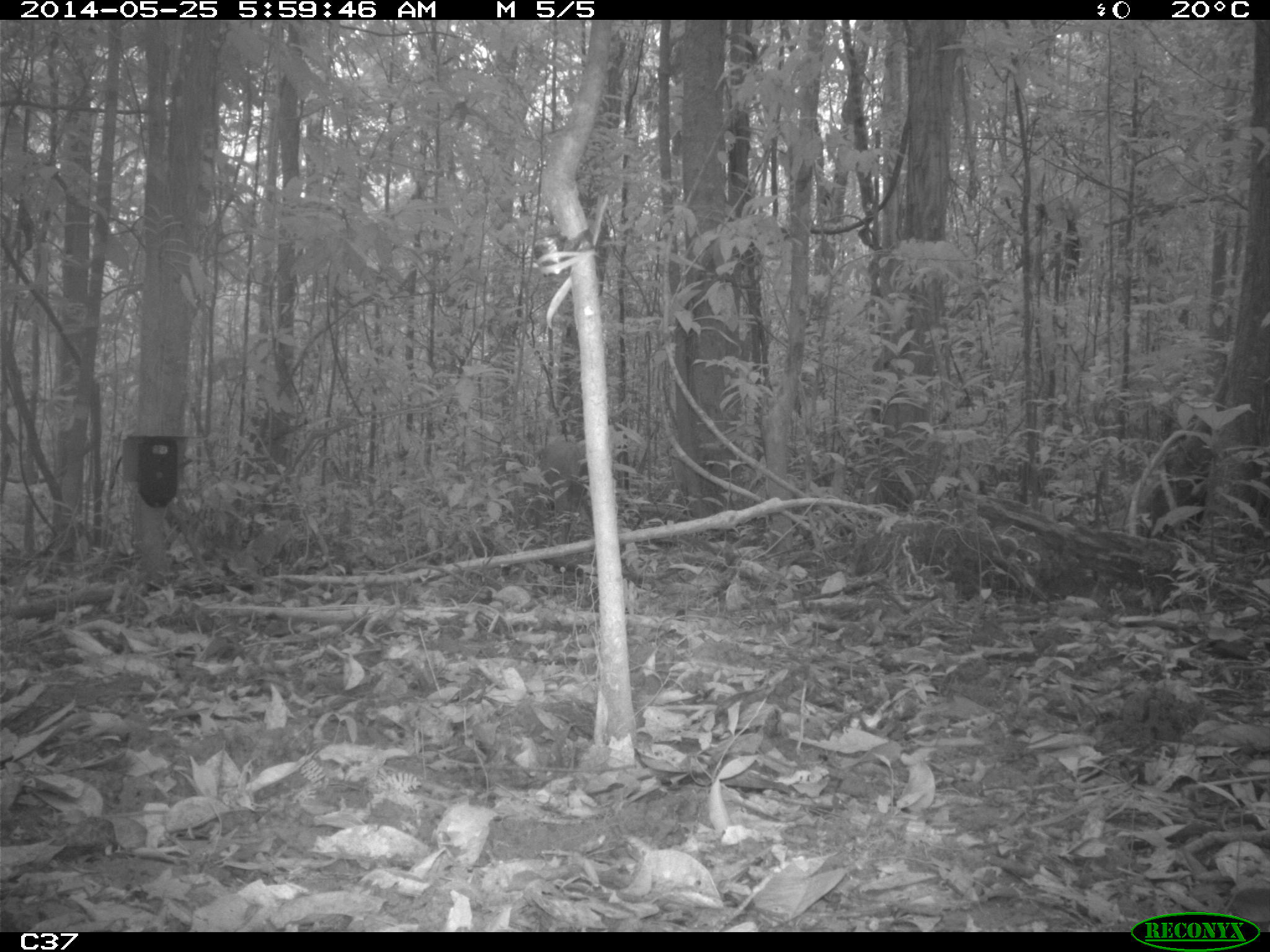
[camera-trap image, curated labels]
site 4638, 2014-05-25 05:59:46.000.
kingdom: Animalia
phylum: Chordata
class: Mammalia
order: Artiodactyla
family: Cervidae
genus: Mazama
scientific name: Mazama americana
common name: red brocket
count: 1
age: adult